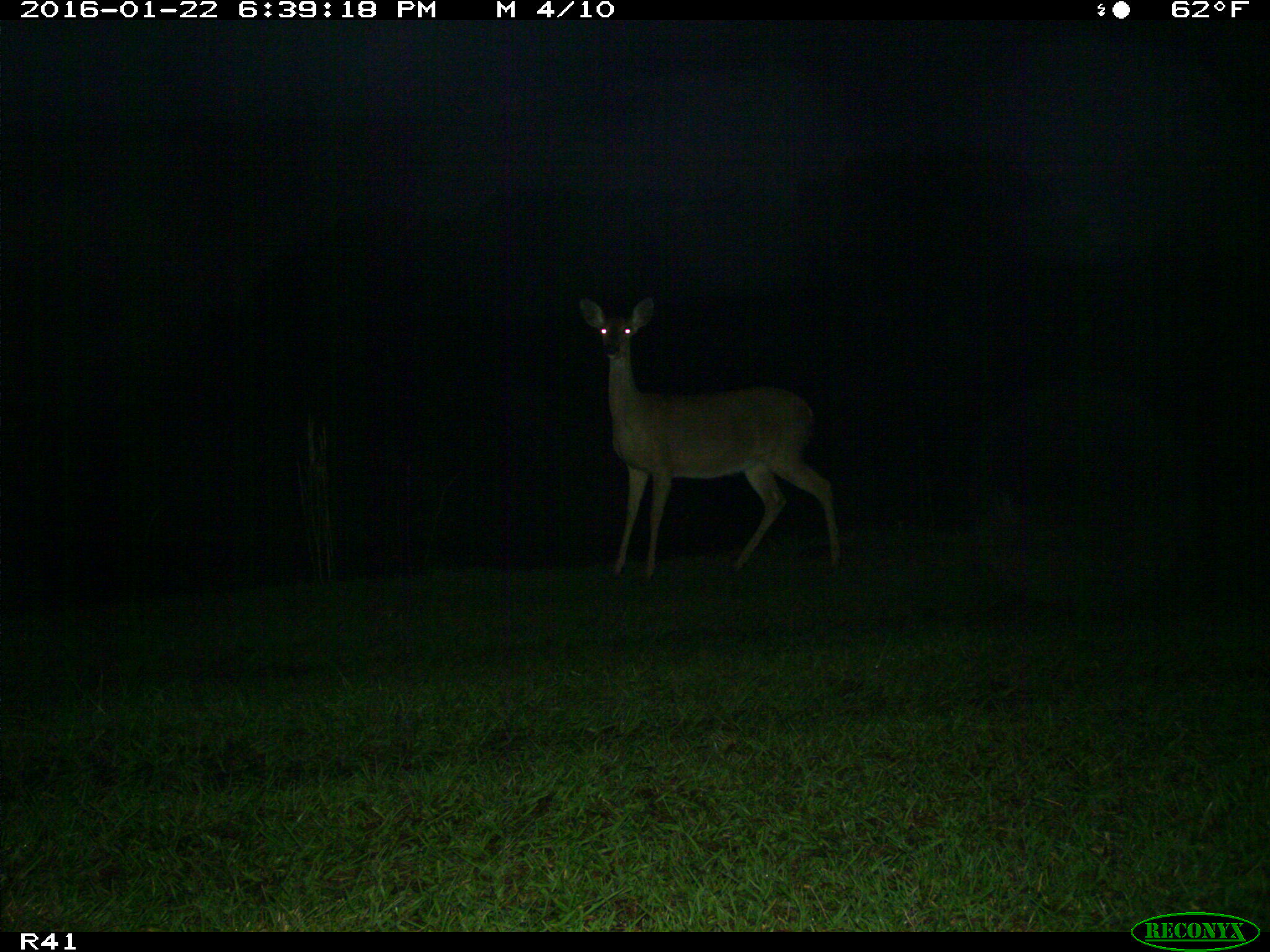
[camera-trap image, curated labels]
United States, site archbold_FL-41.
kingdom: Animalia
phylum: Chordata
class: Mammalia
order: Artiodactyla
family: Cervidae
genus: Odocoileus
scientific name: Odocoileus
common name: deer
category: unidentified deer